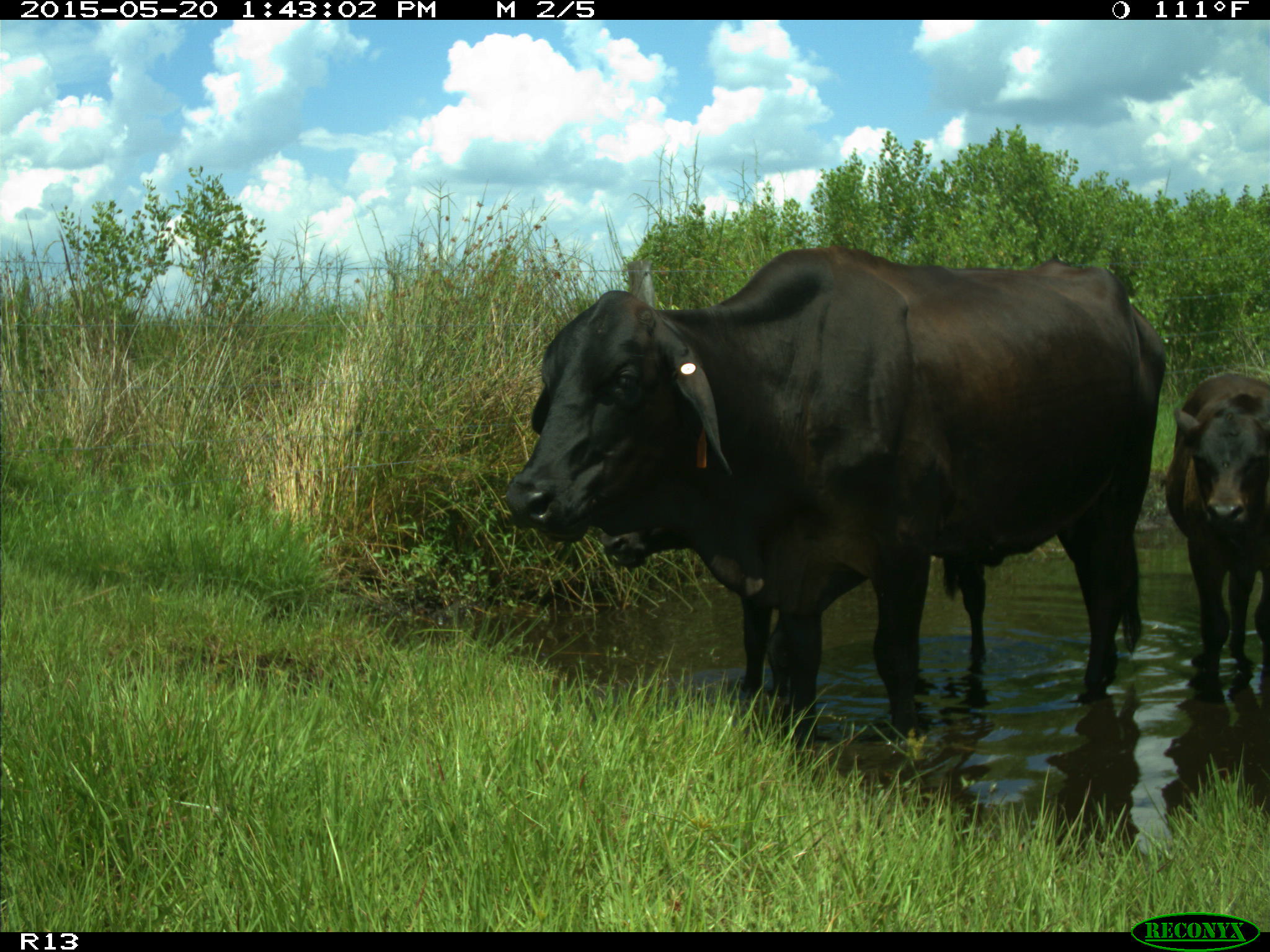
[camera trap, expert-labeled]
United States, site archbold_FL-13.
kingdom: Animalia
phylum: Chordata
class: Mammalia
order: Artiodactyla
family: Bovidae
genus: Bos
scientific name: Bos taurus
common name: domestic cow